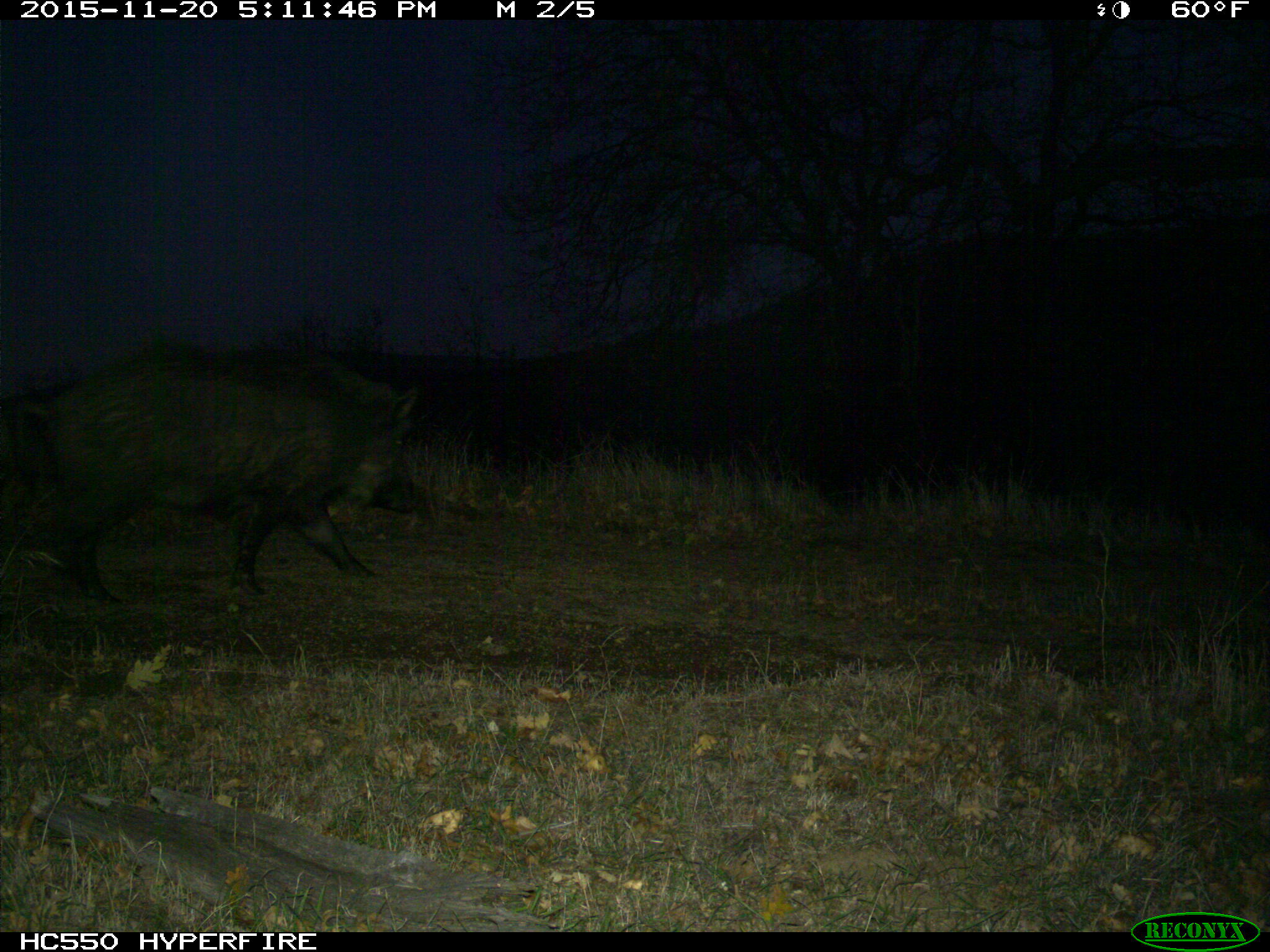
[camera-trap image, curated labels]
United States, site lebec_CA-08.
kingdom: Animalia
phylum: Chordata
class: Mammalia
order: Artiodactyla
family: Suidae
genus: Sus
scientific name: Sus scrofa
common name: wild boar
Sus scrofa (wild boar).